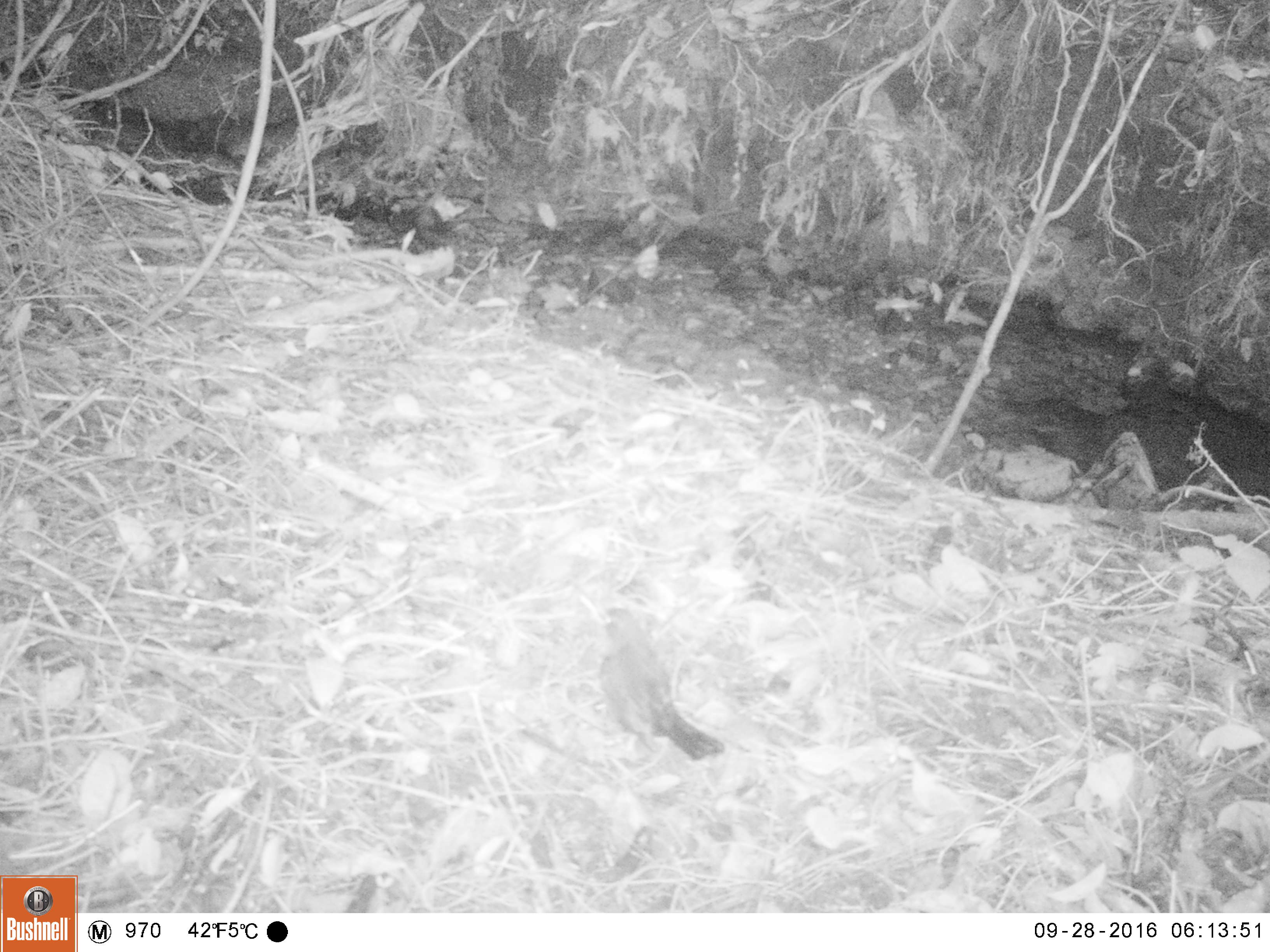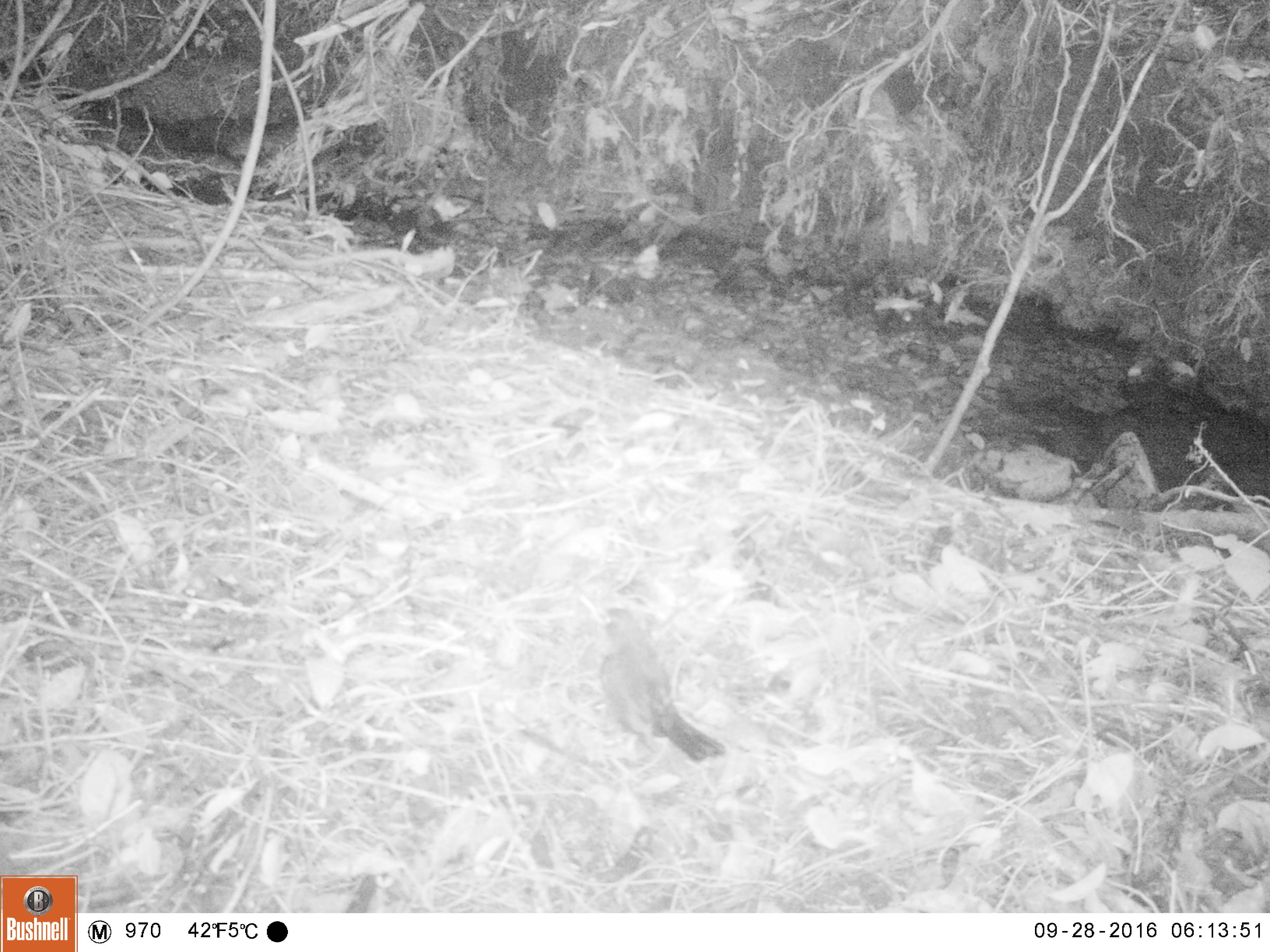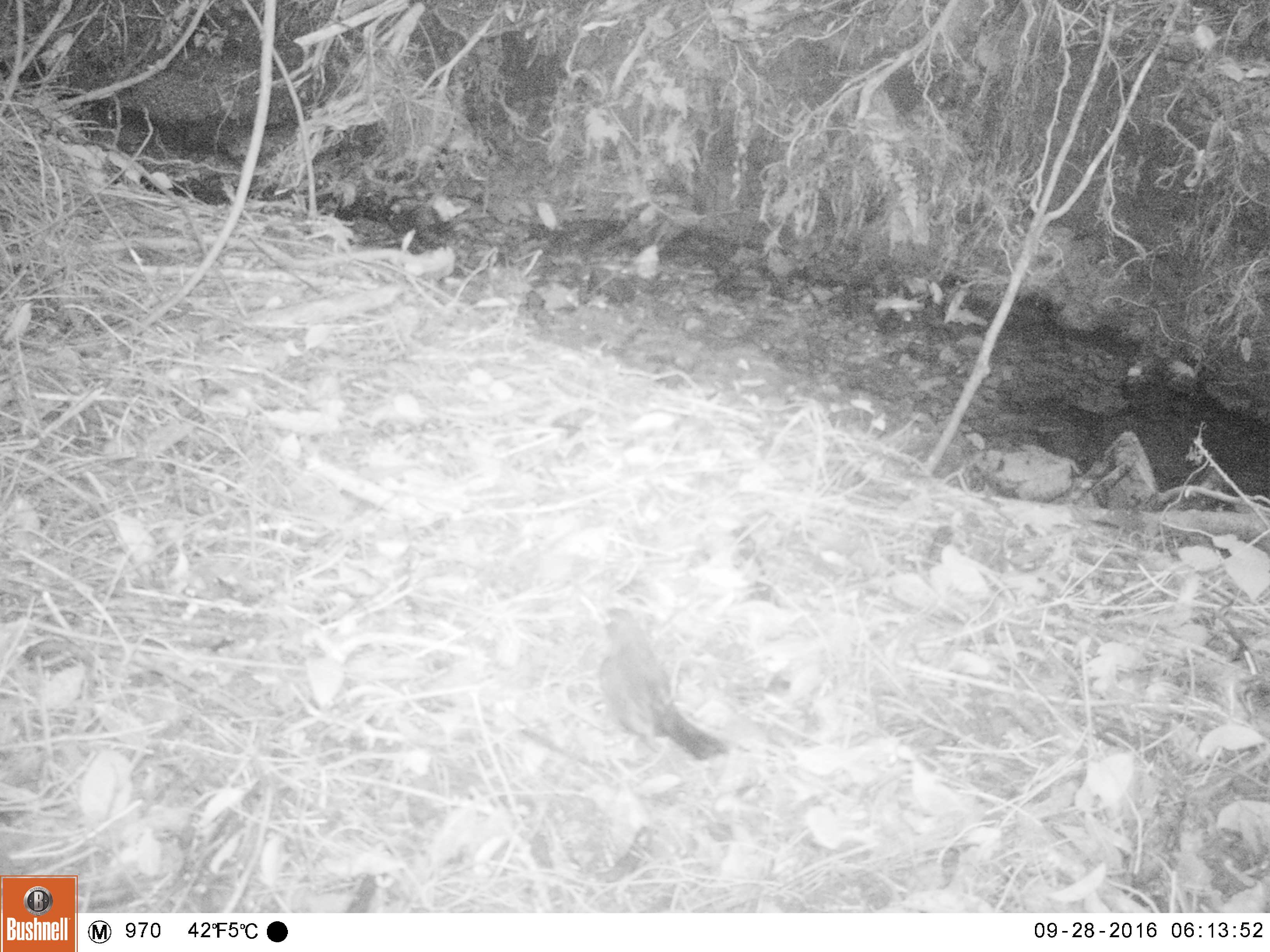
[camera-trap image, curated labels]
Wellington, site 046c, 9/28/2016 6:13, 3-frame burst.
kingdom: Animalia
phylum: Chordata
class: Aves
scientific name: Aves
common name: bird